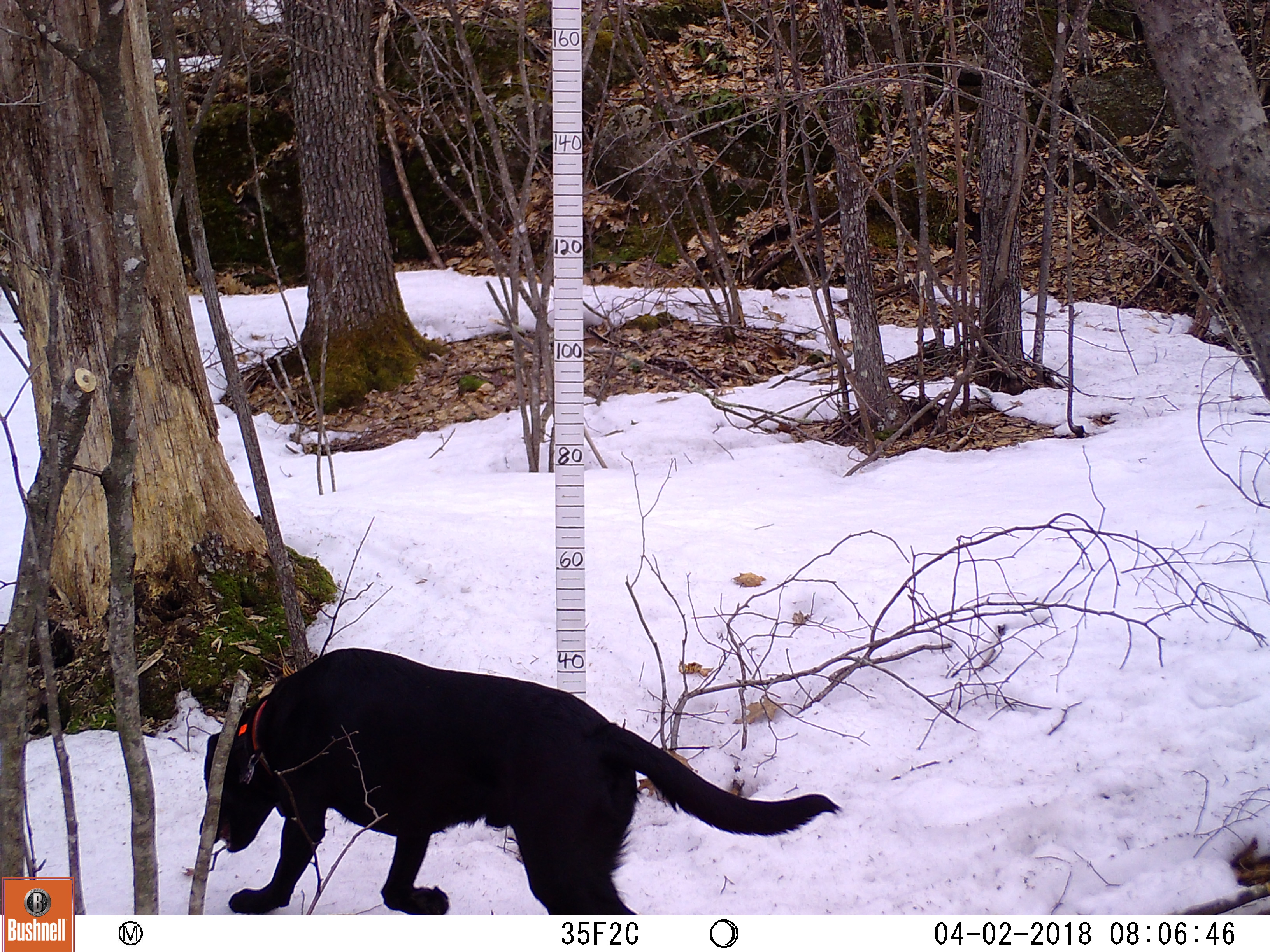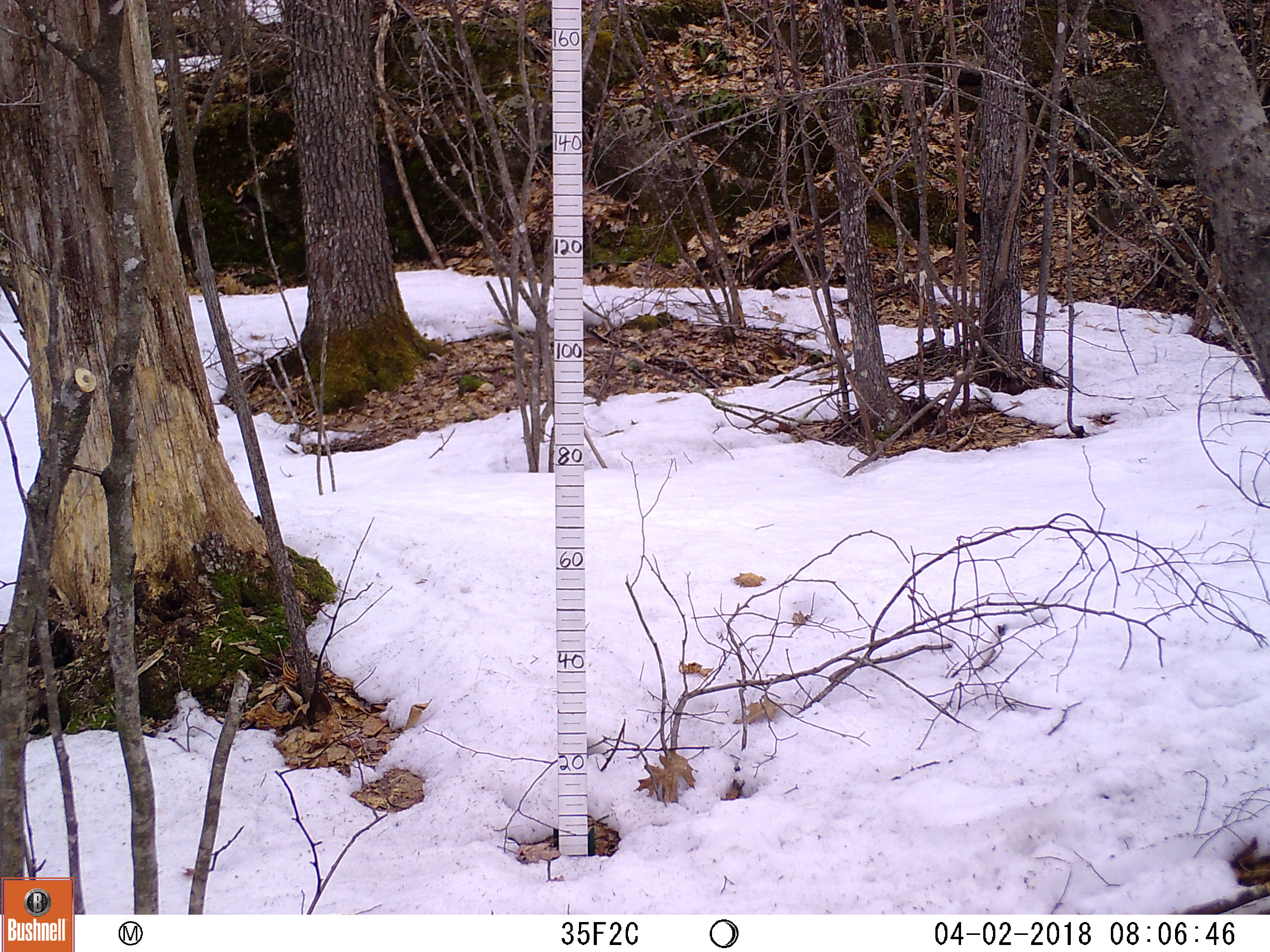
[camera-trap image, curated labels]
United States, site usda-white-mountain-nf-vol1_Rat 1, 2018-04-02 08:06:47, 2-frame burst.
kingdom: Animalia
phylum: Chordata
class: Mammalia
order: Carnivora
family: Canidae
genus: Canis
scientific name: Canis familiaris familiaris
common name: domestic dog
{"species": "domestic dog (Canis familiaris familiaris)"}